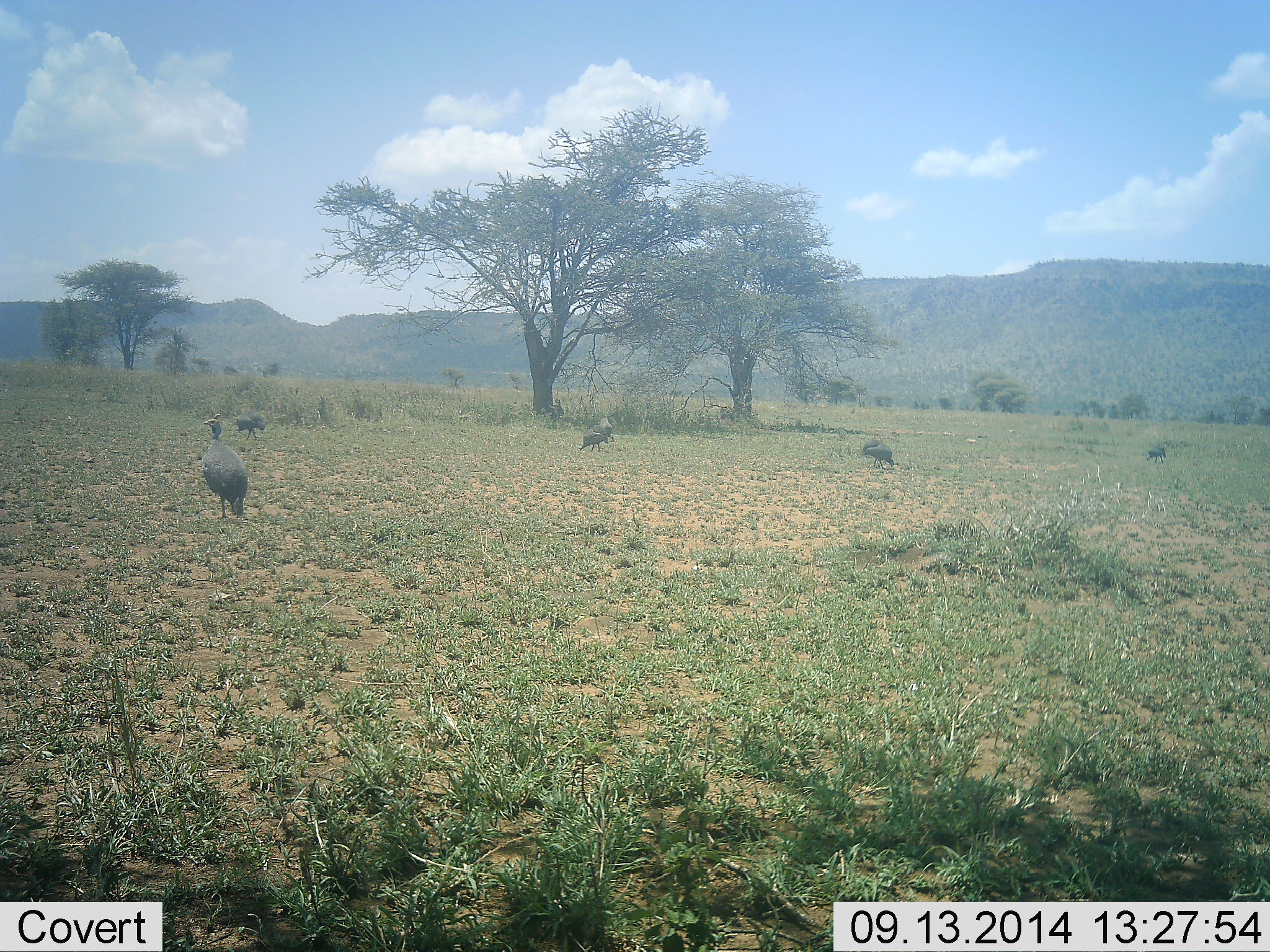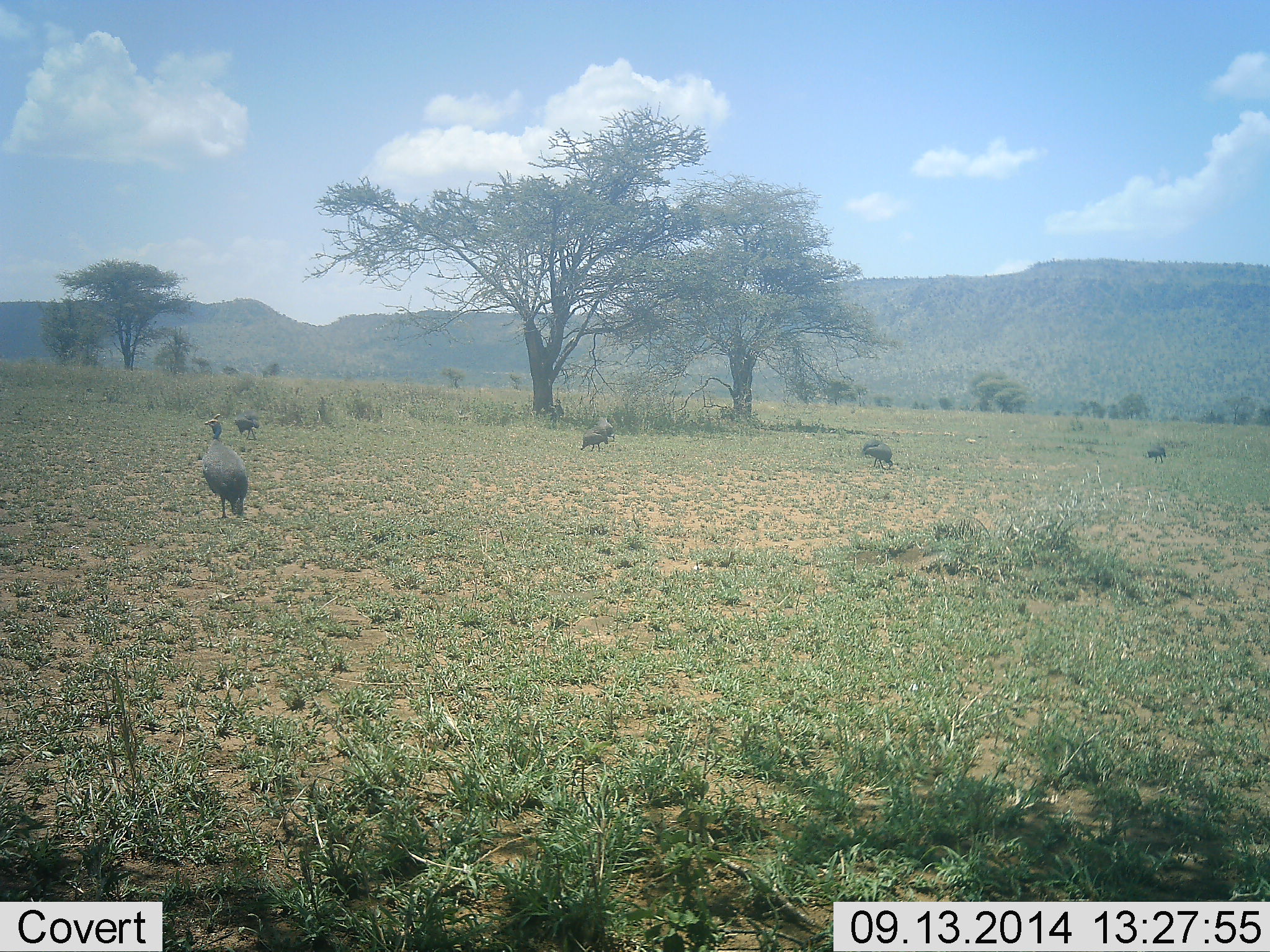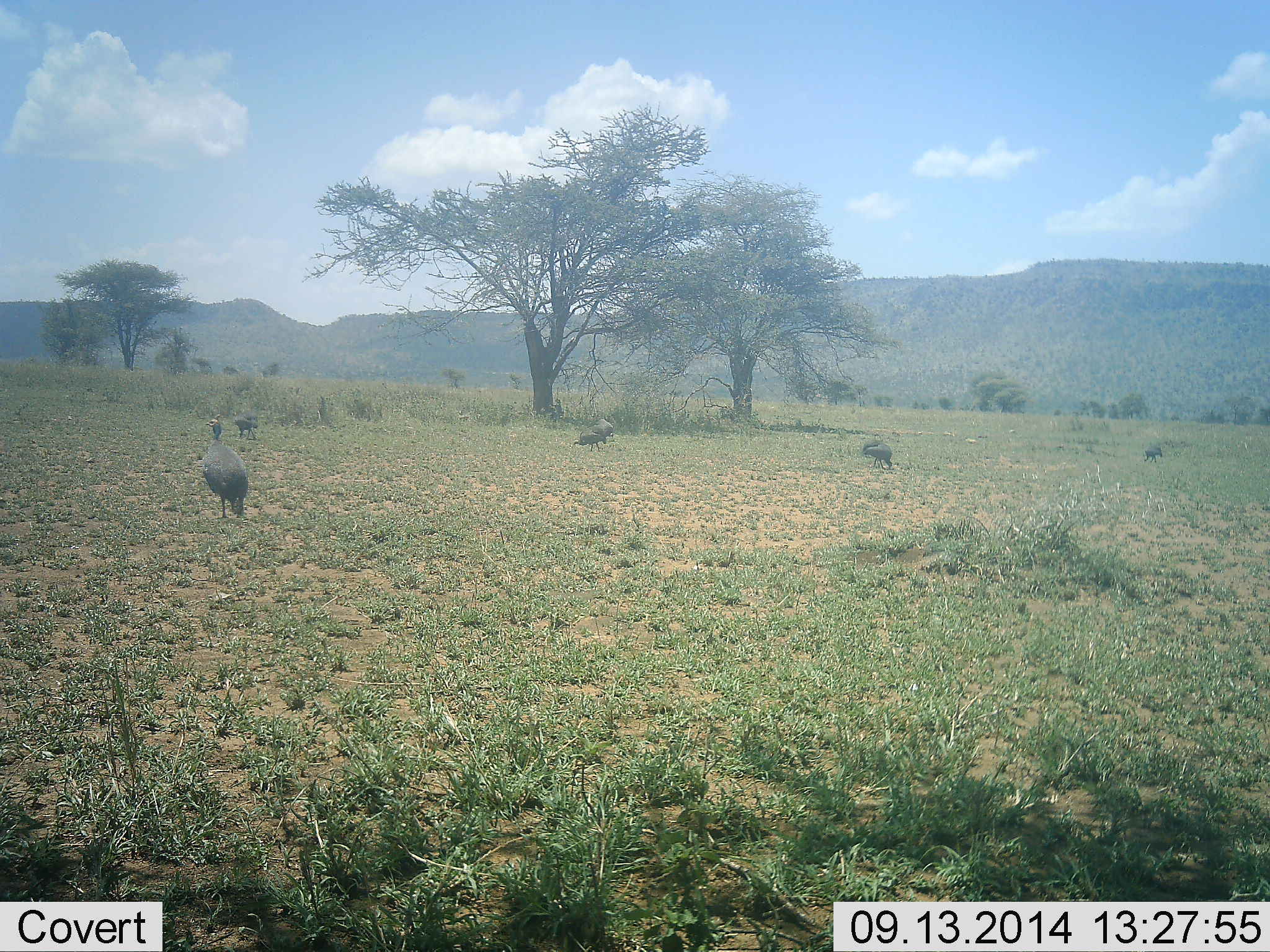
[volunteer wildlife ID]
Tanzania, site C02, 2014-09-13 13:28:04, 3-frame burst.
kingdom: Animalia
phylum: Chordata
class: Aves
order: Galliformes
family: Numididae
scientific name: Numididae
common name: guinea fowl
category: guineafowl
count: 6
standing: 64%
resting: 0%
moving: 0%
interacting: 0%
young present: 0%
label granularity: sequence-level